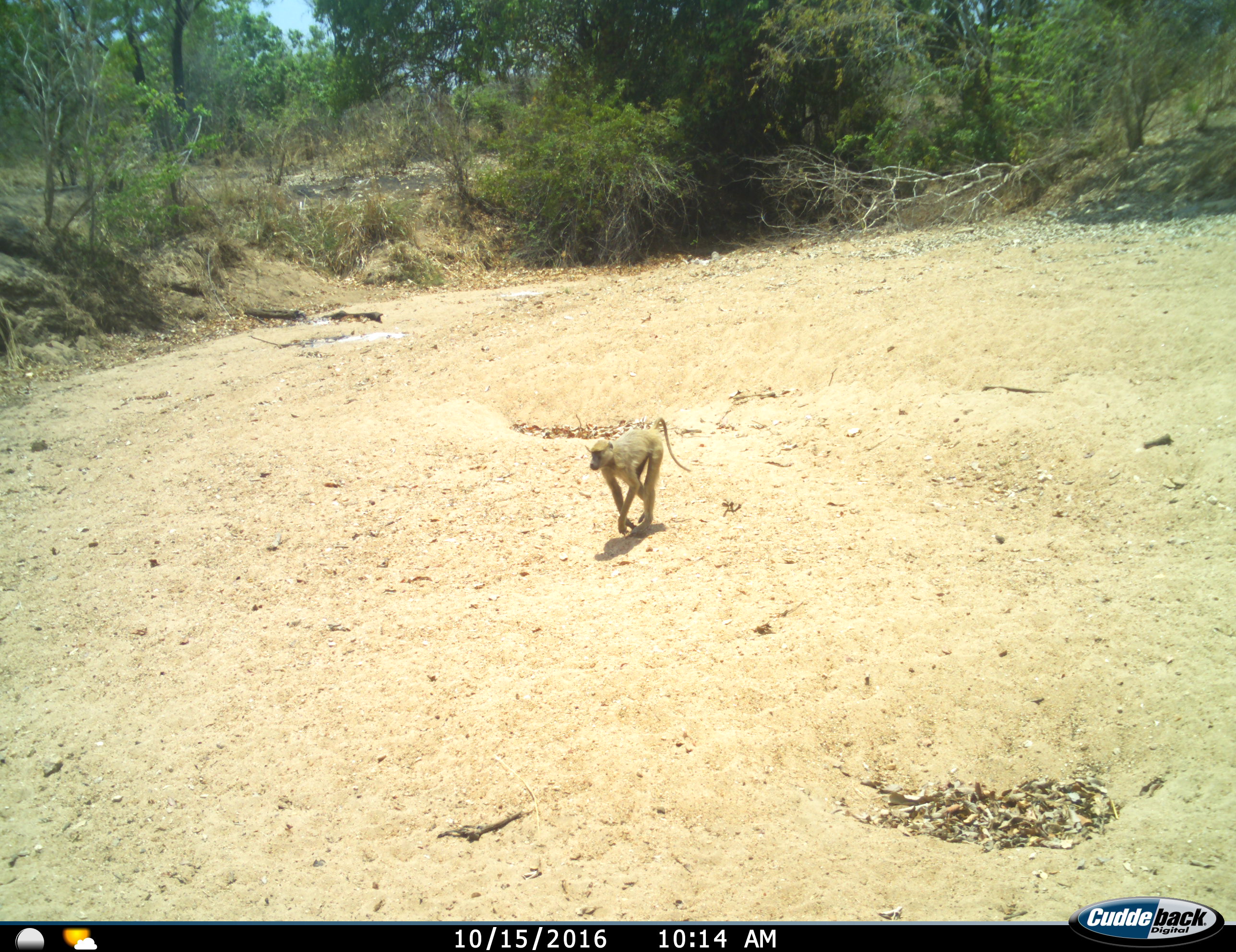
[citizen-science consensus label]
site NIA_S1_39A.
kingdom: Animalia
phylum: Chordata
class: Mammalia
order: Primates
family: Cercopithecidae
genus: Papio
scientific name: Papio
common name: baboon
Baboon (Papio), count 1. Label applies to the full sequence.